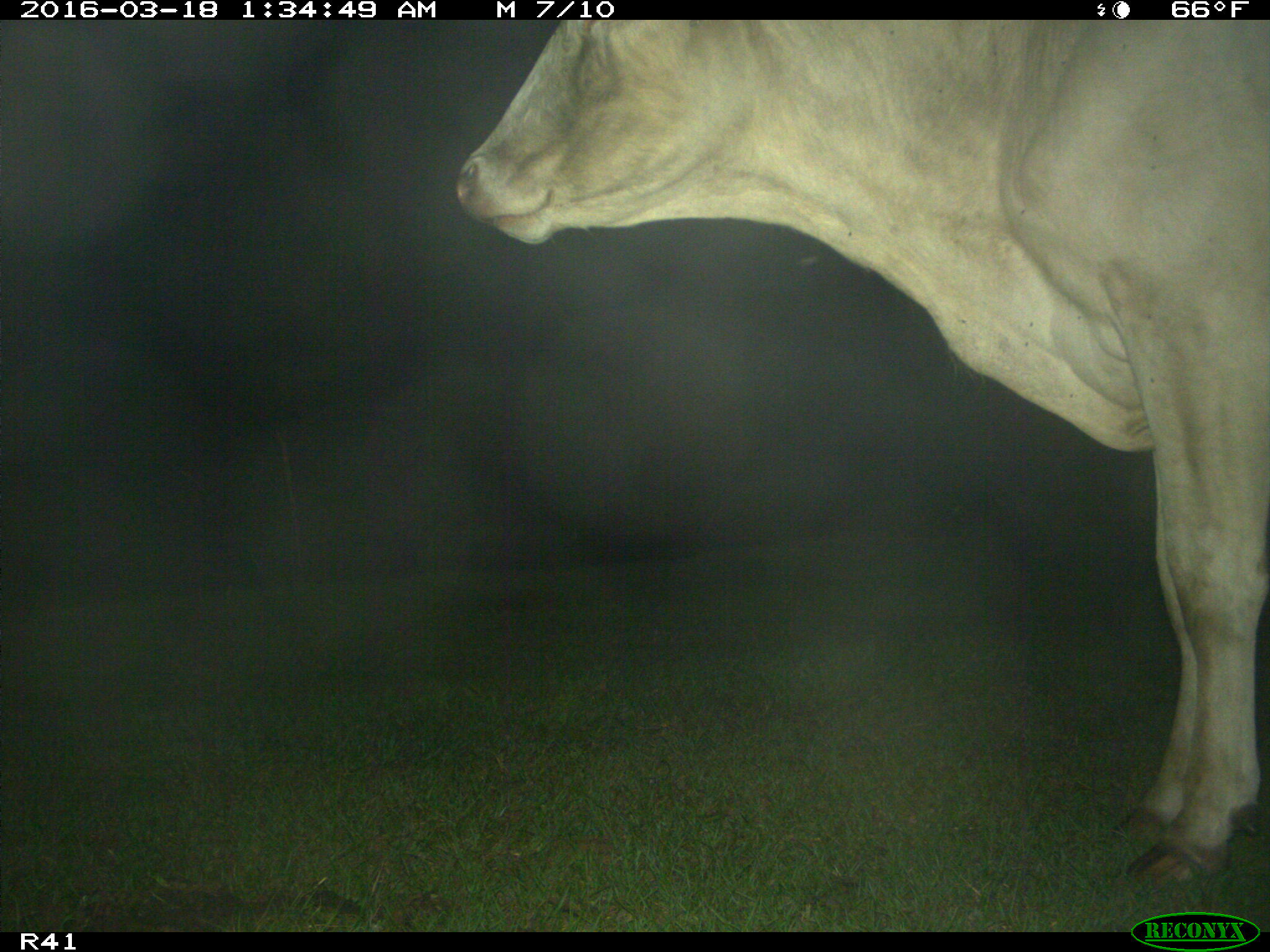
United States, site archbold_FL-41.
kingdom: Animalia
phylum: Chordata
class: Mammalia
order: Artiodactyla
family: Bovidae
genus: Bos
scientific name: Bos taurus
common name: domestic cow